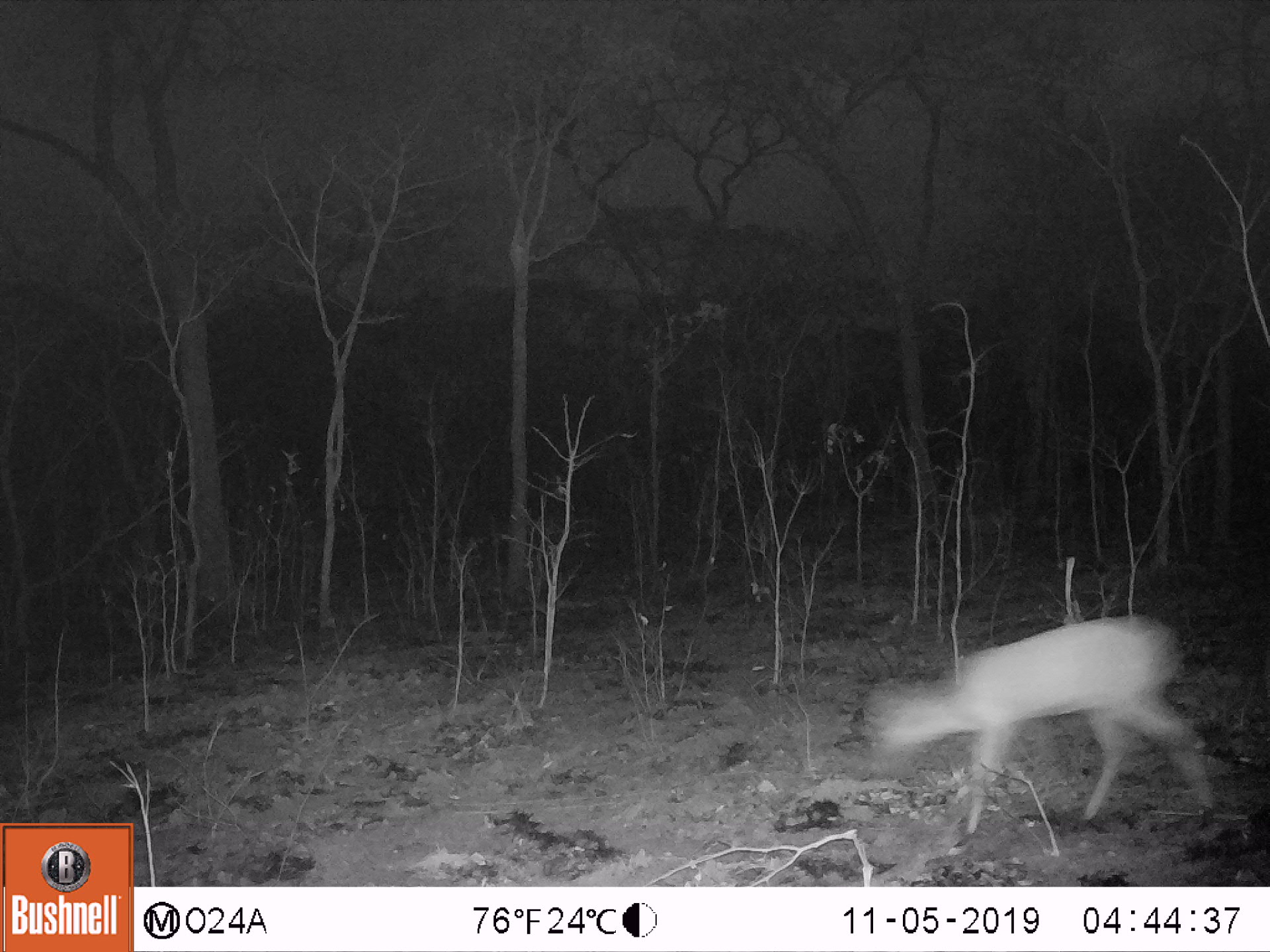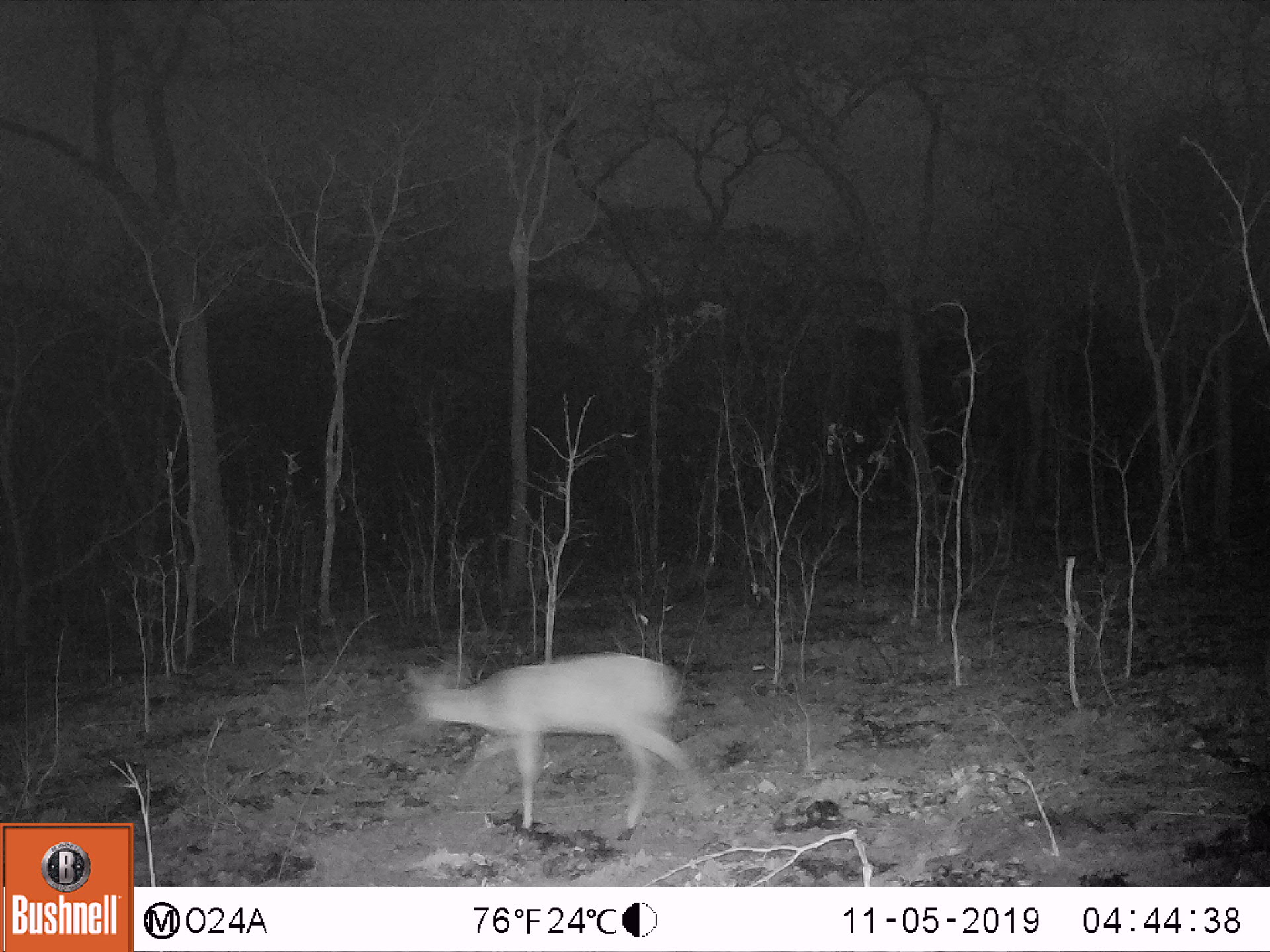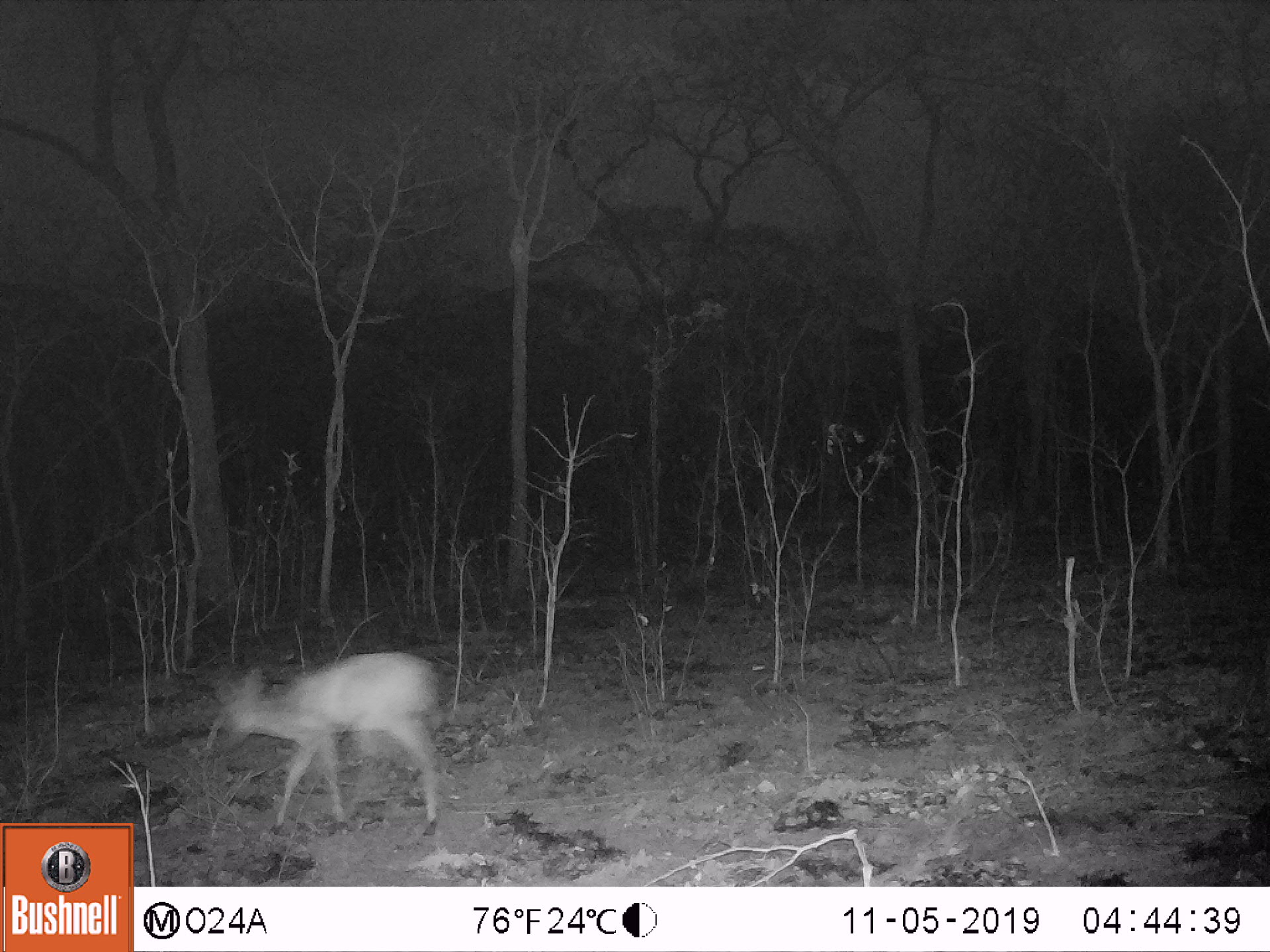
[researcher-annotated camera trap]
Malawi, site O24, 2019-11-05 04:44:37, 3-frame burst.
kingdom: Animalia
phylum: Chordata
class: Mammalia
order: Artiodactyla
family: Bovidae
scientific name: Antilopinae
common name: small antelope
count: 1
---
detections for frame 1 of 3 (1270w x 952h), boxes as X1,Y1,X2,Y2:
small antelope: 859,606,1215,843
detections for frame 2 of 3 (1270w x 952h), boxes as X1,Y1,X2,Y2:
small antelope: 396,638,716,842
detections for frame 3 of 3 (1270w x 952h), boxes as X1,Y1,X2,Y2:
small antelope: 214,652,451,838